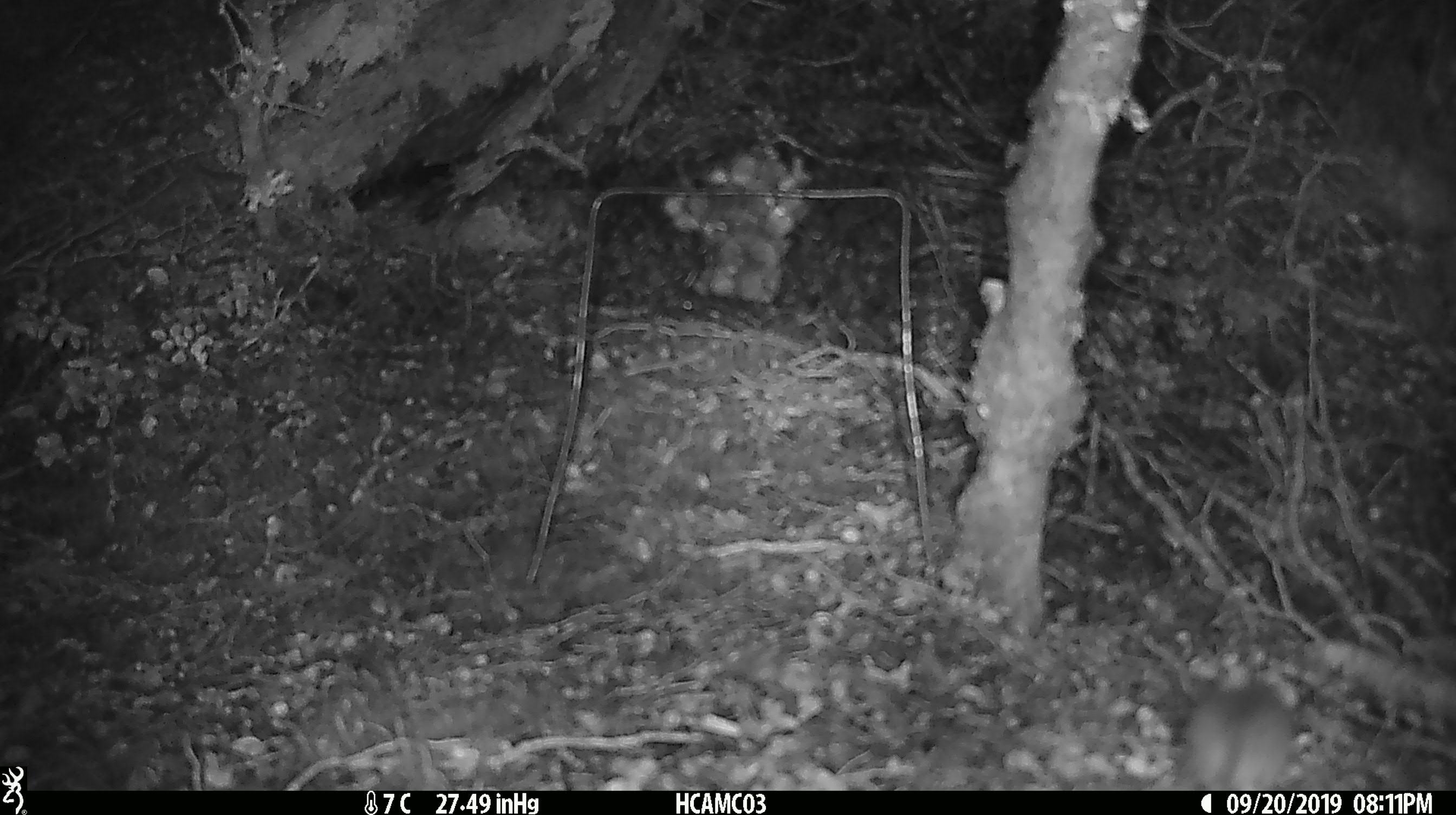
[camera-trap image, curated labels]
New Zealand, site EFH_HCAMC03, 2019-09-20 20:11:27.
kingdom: Animalia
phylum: Chordata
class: Mammalia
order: Rodentia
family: Muridae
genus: Mus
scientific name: Mus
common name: mouse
Mouse (Mus).